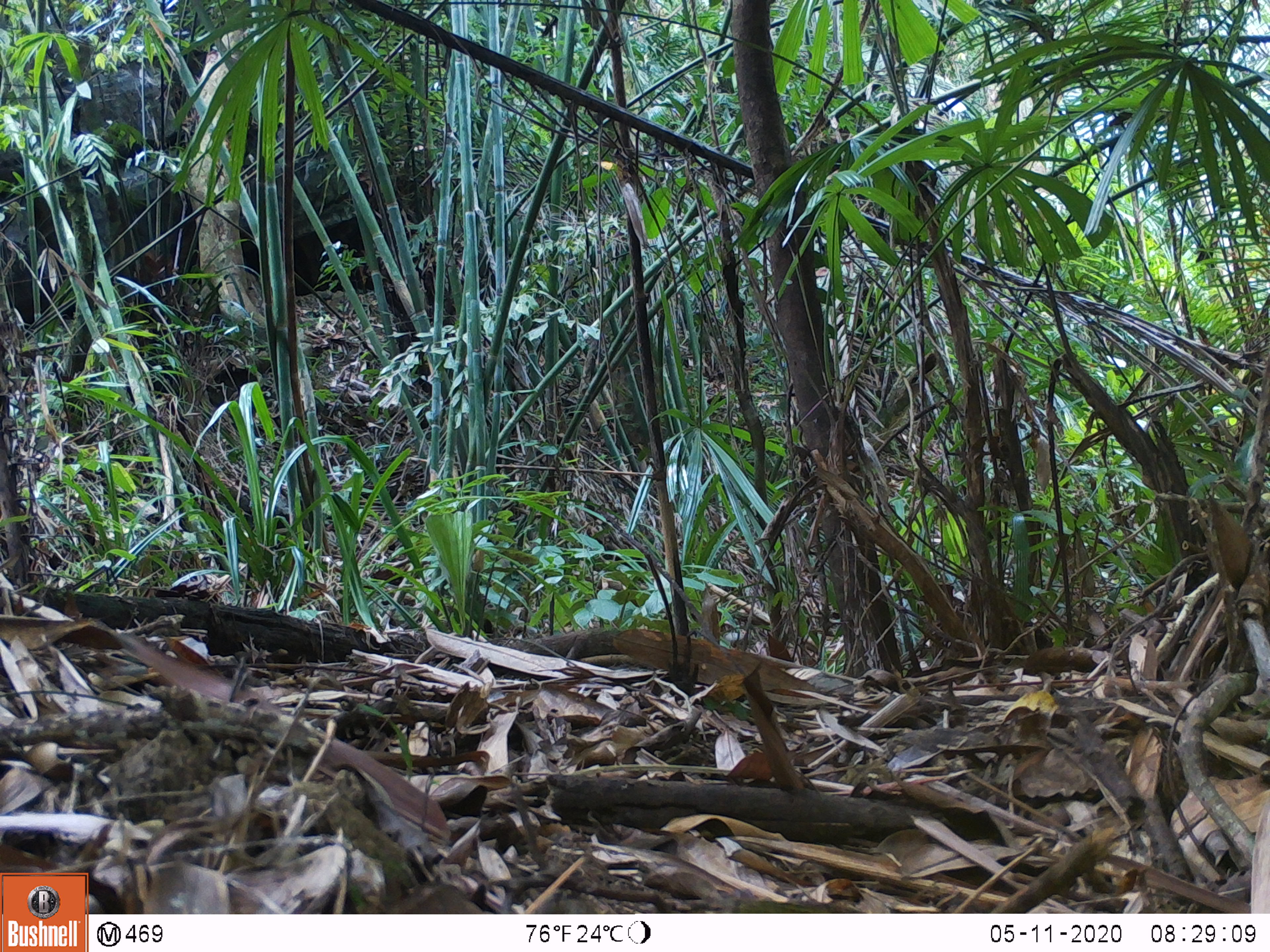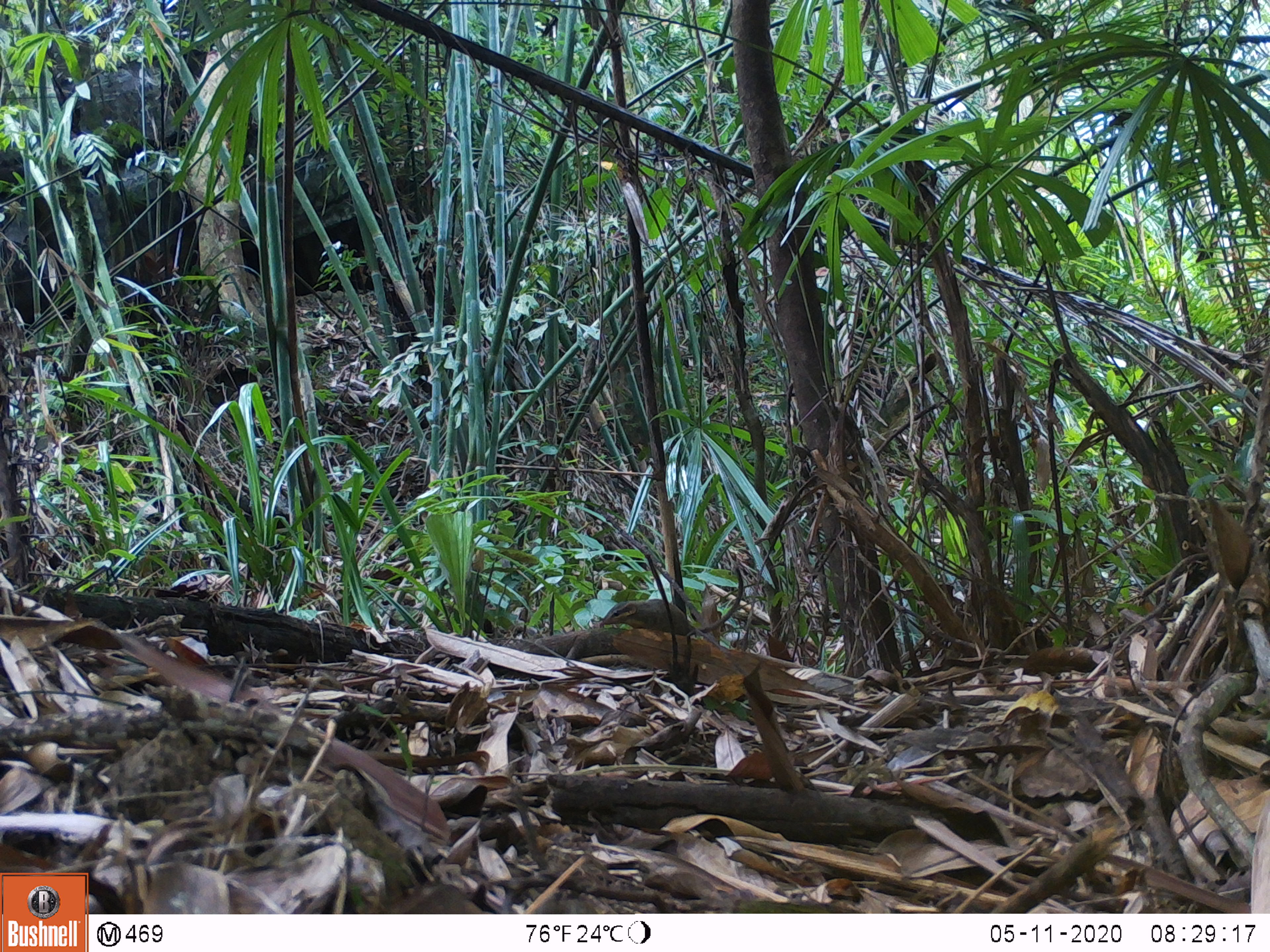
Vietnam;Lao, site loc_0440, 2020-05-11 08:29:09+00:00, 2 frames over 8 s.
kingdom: Animalia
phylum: Chordata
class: Mammalia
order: Scandentia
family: Tupaiidae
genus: Tupaia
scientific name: Tupaia belangeri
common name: northern treeshrew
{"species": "northern treeshrew (Tupaia belangeri)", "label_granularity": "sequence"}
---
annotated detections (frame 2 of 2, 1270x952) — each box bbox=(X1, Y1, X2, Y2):
northern treeshrew: bbox=(601, 568, 743, 636)